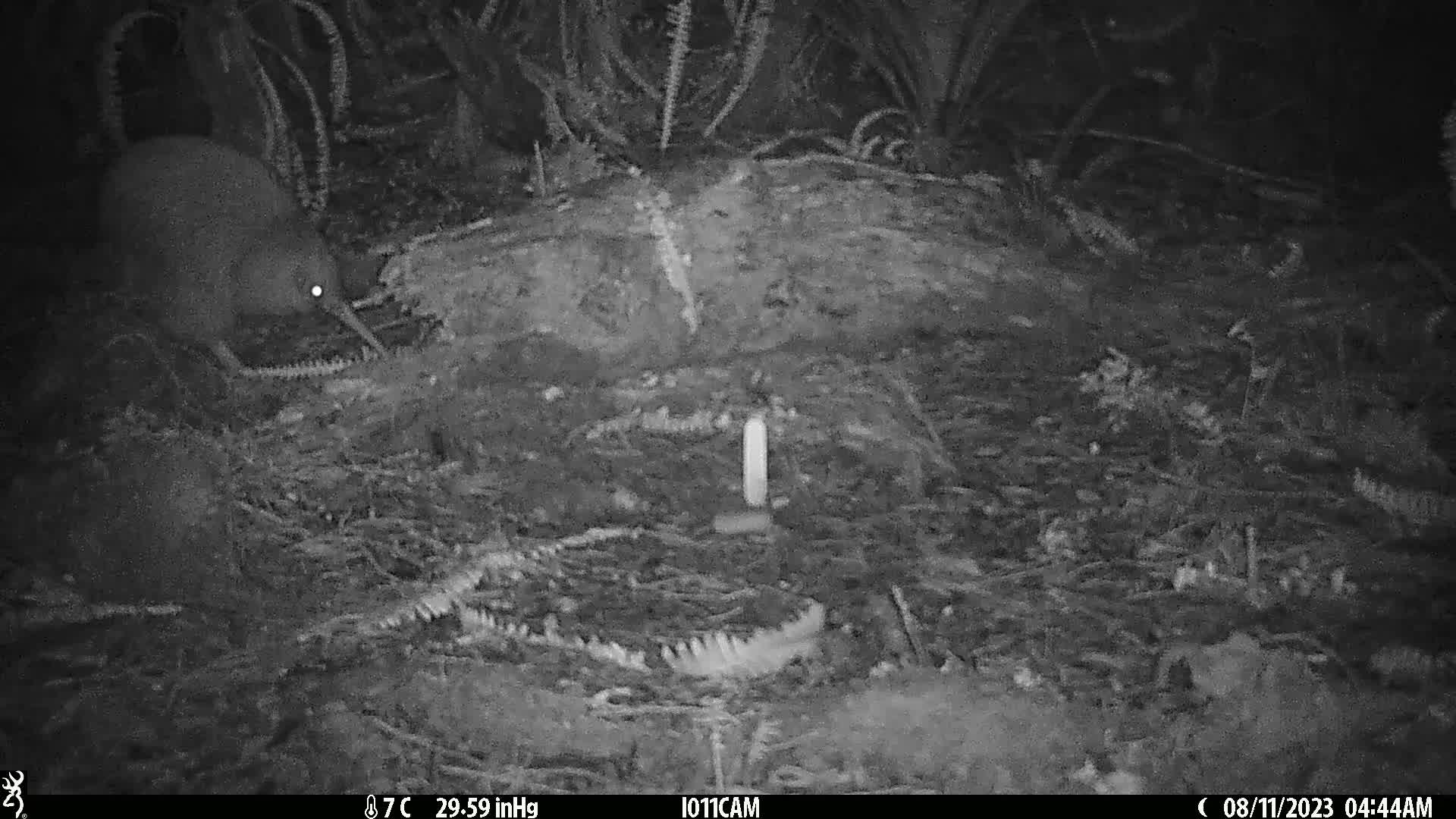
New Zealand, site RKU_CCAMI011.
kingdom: Animalia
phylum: Chordata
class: Aves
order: Apterygiformes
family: Apterygidae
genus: Apteryx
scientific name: Apteryx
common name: kiwi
Kiwi (Apteryx).